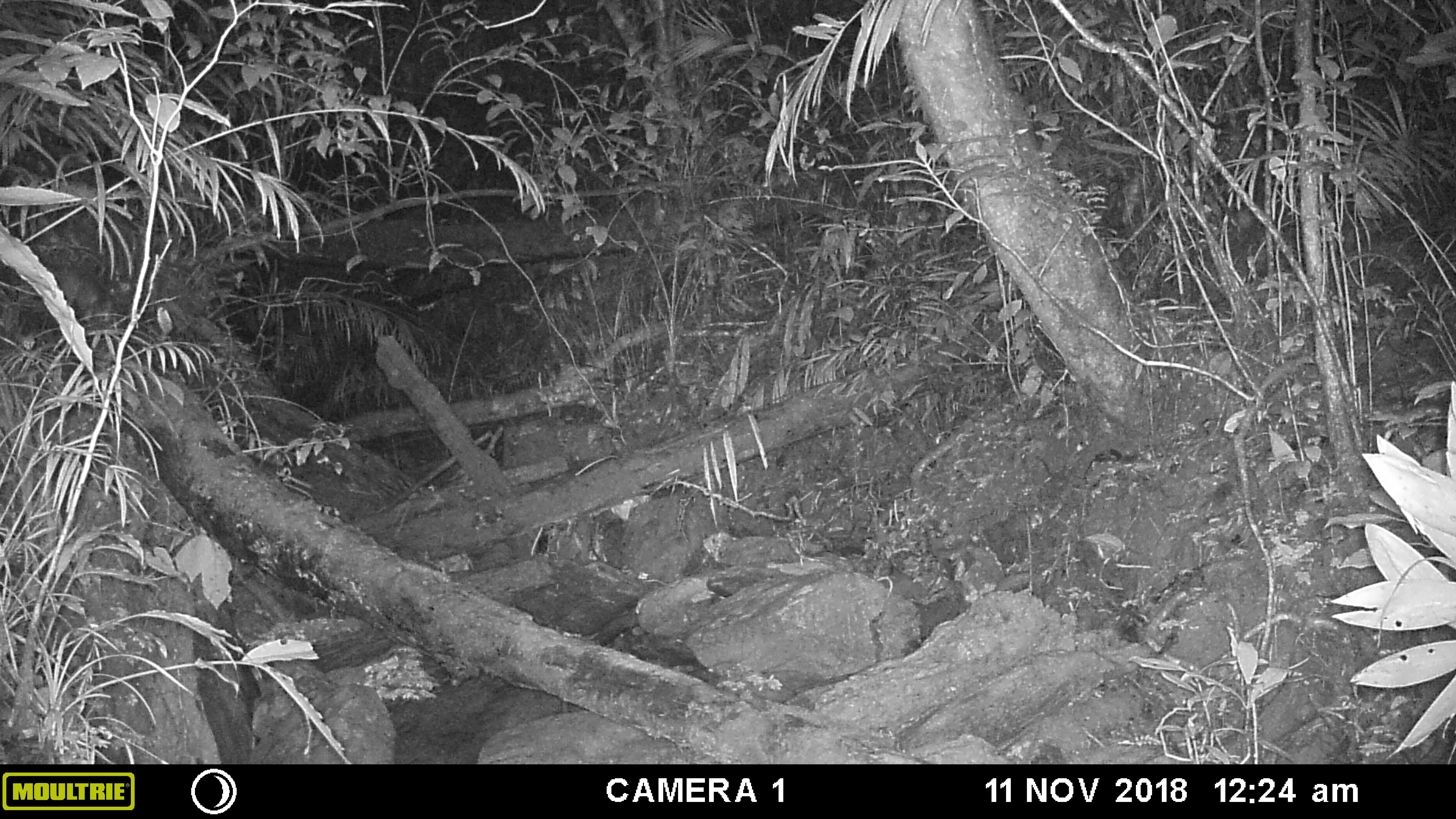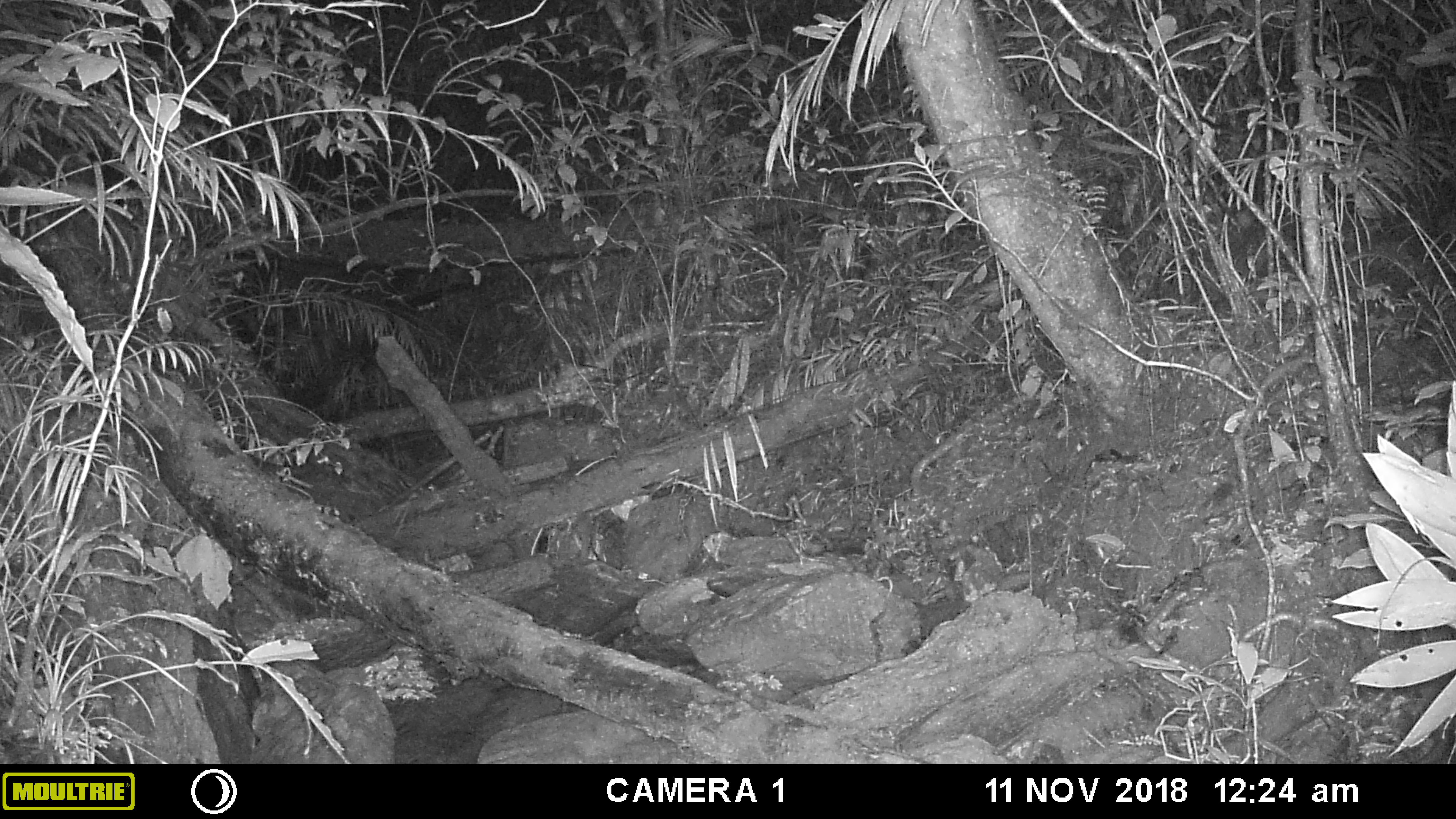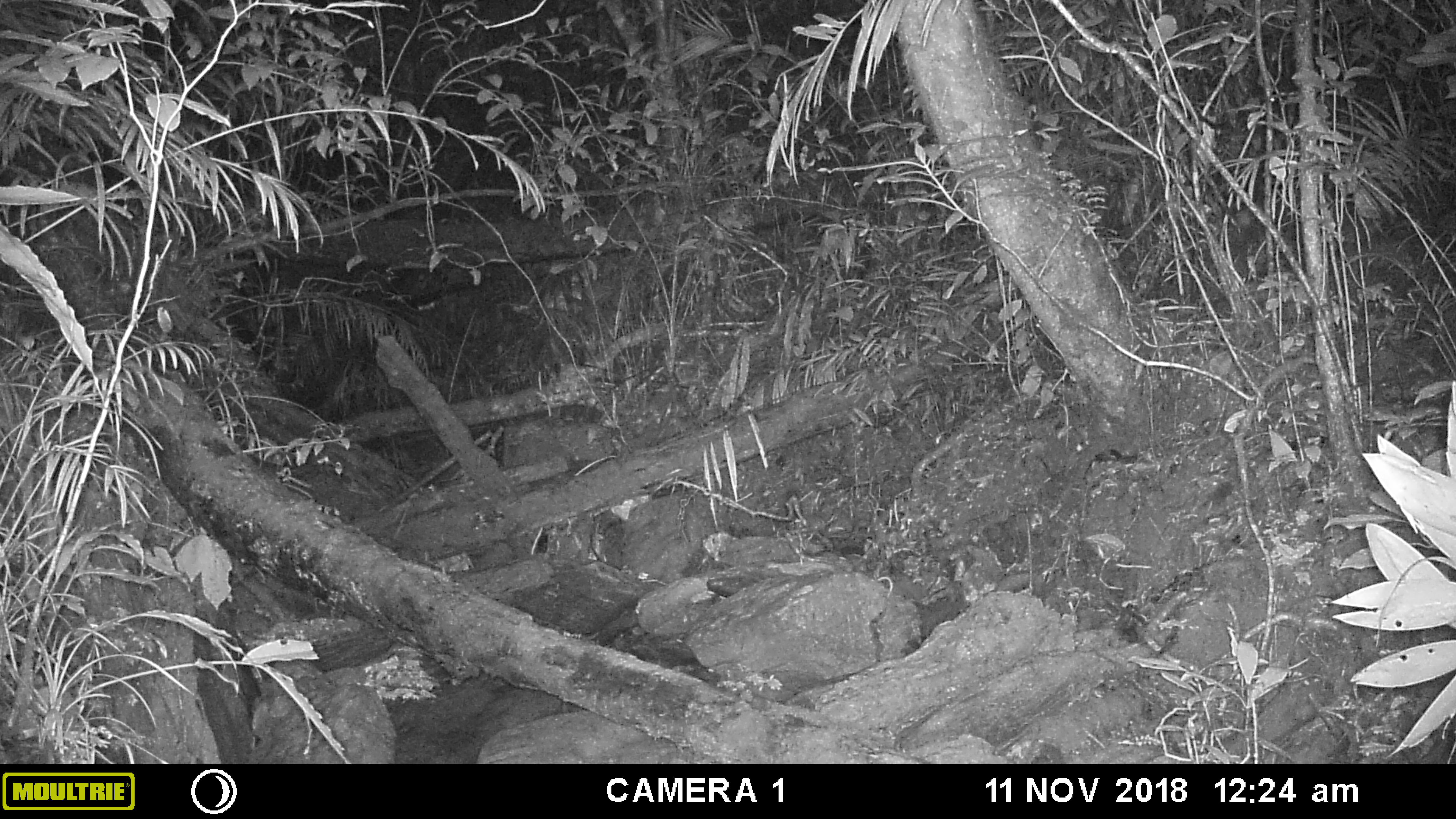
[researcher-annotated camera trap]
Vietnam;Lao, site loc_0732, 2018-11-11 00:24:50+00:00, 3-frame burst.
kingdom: Animalia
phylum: Chordata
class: Mammalia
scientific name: Mammalia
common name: mammal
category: unidentified small mammal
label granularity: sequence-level